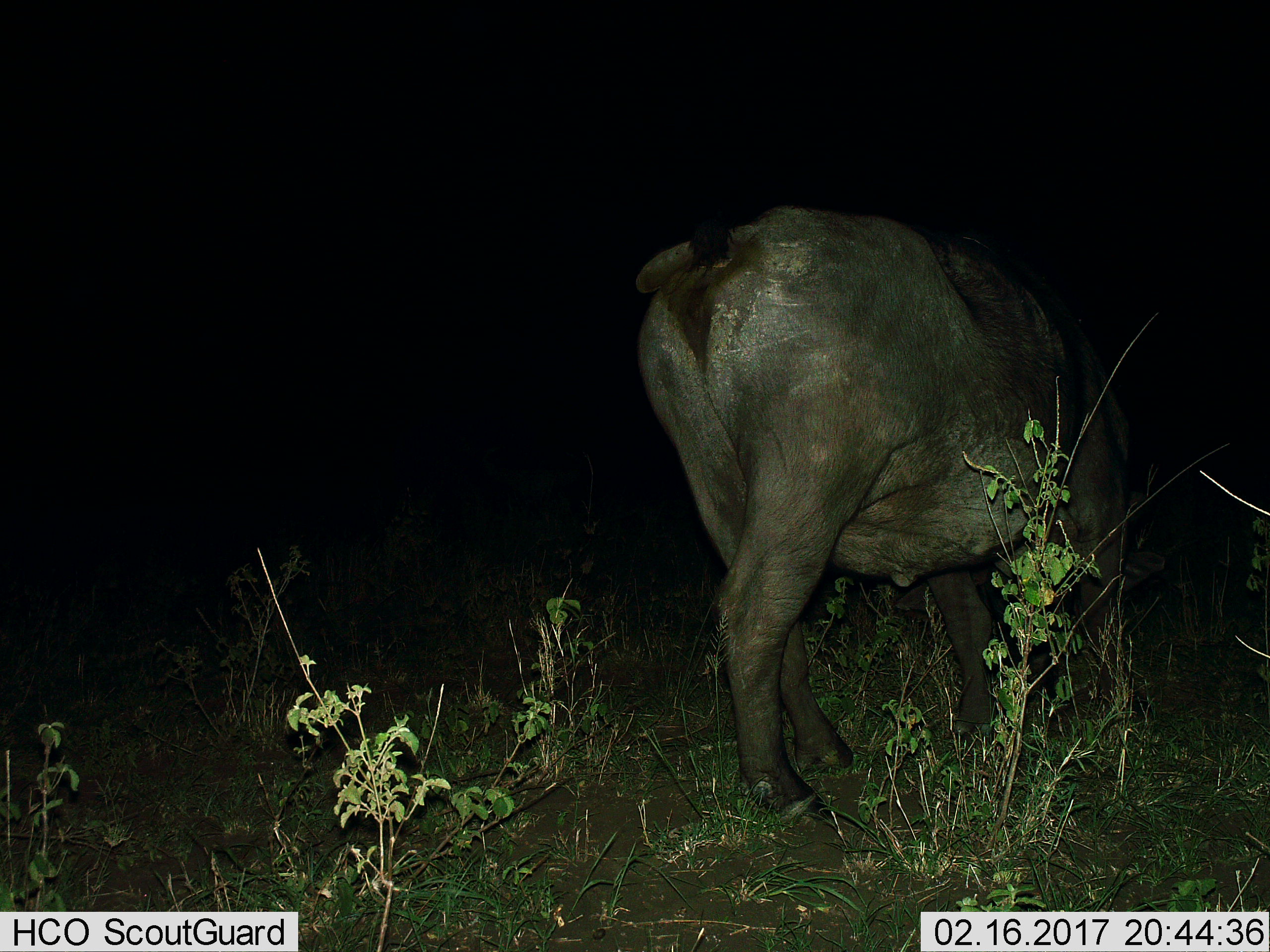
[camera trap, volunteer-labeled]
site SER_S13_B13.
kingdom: Animalia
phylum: Chordata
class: Mammalia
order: Artiodactyla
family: Bovidae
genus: Syncerus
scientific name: Syncerus caffer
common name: african buffalo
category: buffalo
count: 1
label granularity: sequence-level